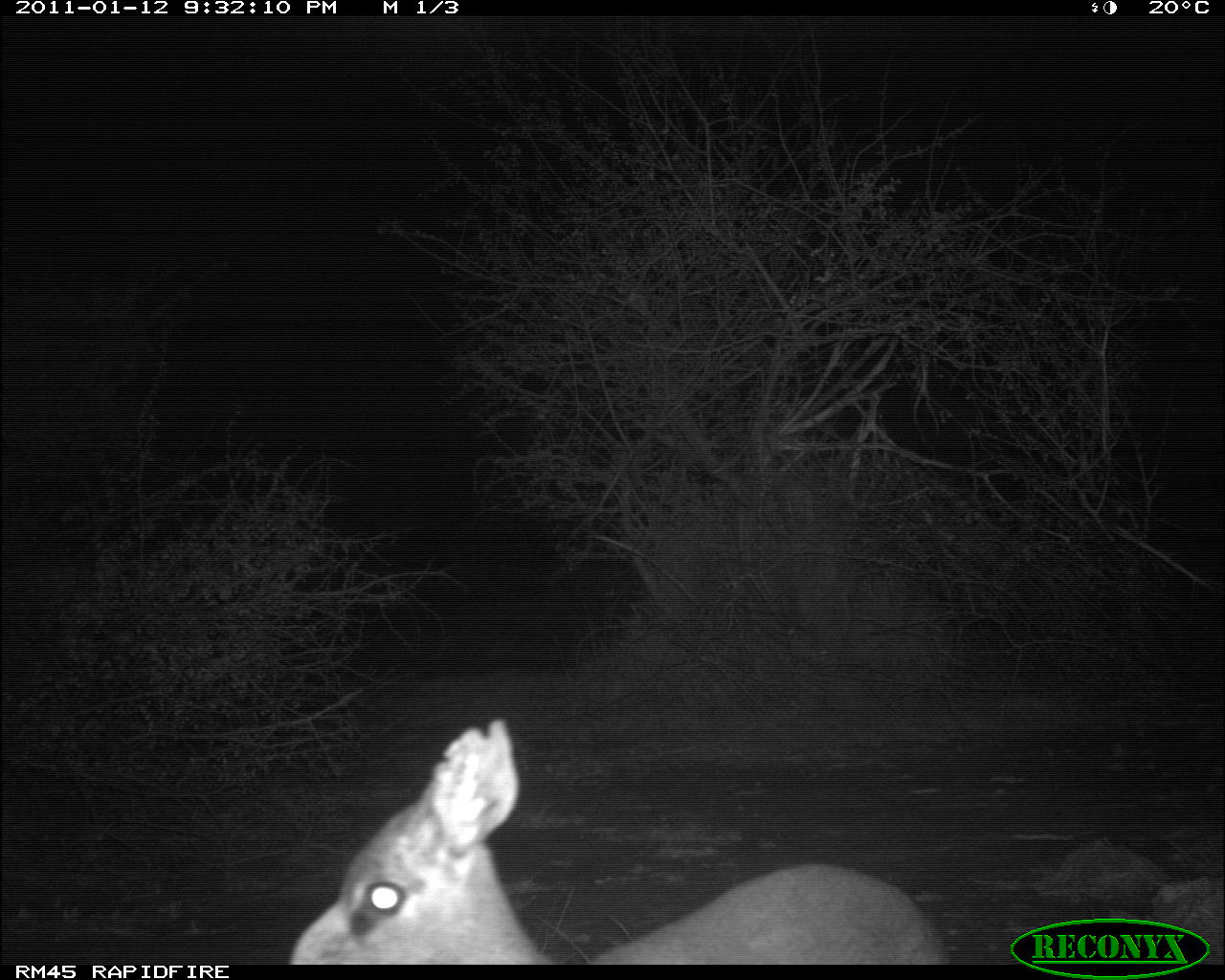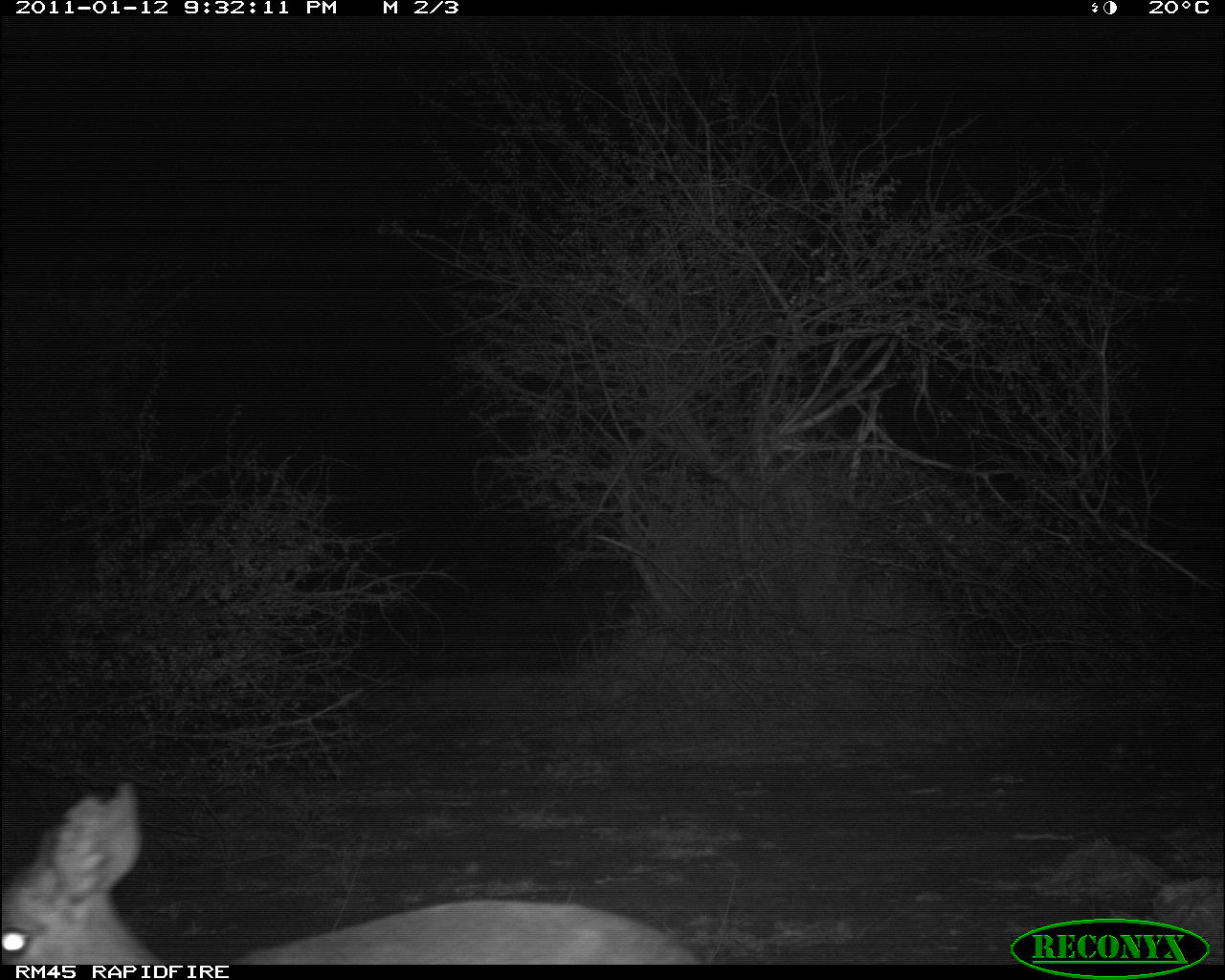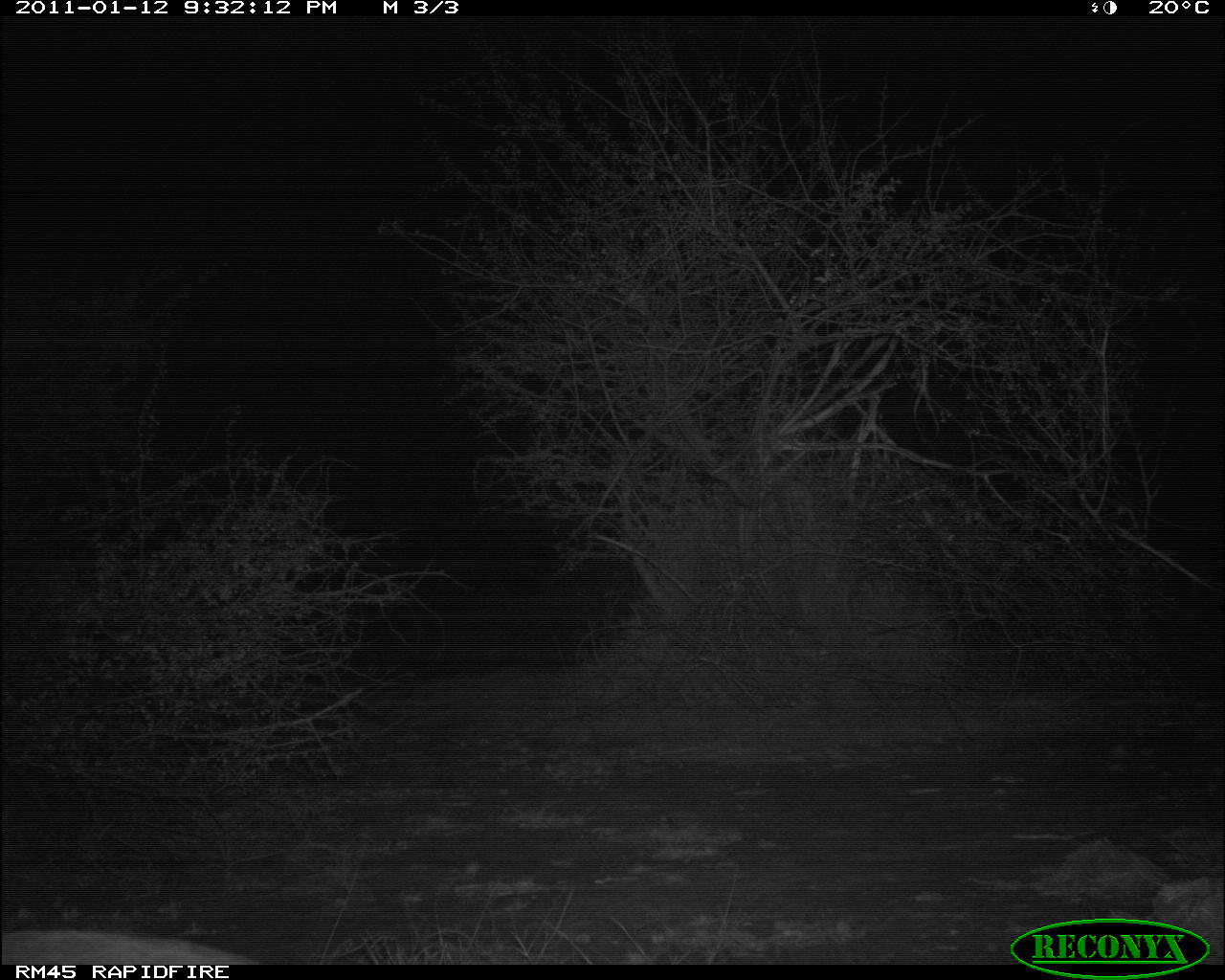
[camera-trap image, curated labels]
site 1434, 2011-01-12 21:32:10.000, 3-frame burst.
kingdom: Animalia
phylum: Chordata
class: Mammalia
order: Artiodactyla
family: Bovidae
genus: Madoqua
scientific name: Madoqua guentheri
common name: günther's dik-dik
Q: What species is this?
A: Madoqua guentheri (günther's dik-dik).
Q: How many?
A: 1.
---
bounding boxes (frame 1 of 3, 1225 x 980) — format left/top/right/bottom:
madoqua guentheri: 288/717/948/963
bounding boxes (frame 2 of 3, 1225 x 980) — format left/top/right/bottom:
madoqua guentheri: 0/779/704/961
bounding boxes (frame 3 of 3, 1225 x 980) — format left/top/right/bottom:
madoqua guentheri: 2/925/244/961